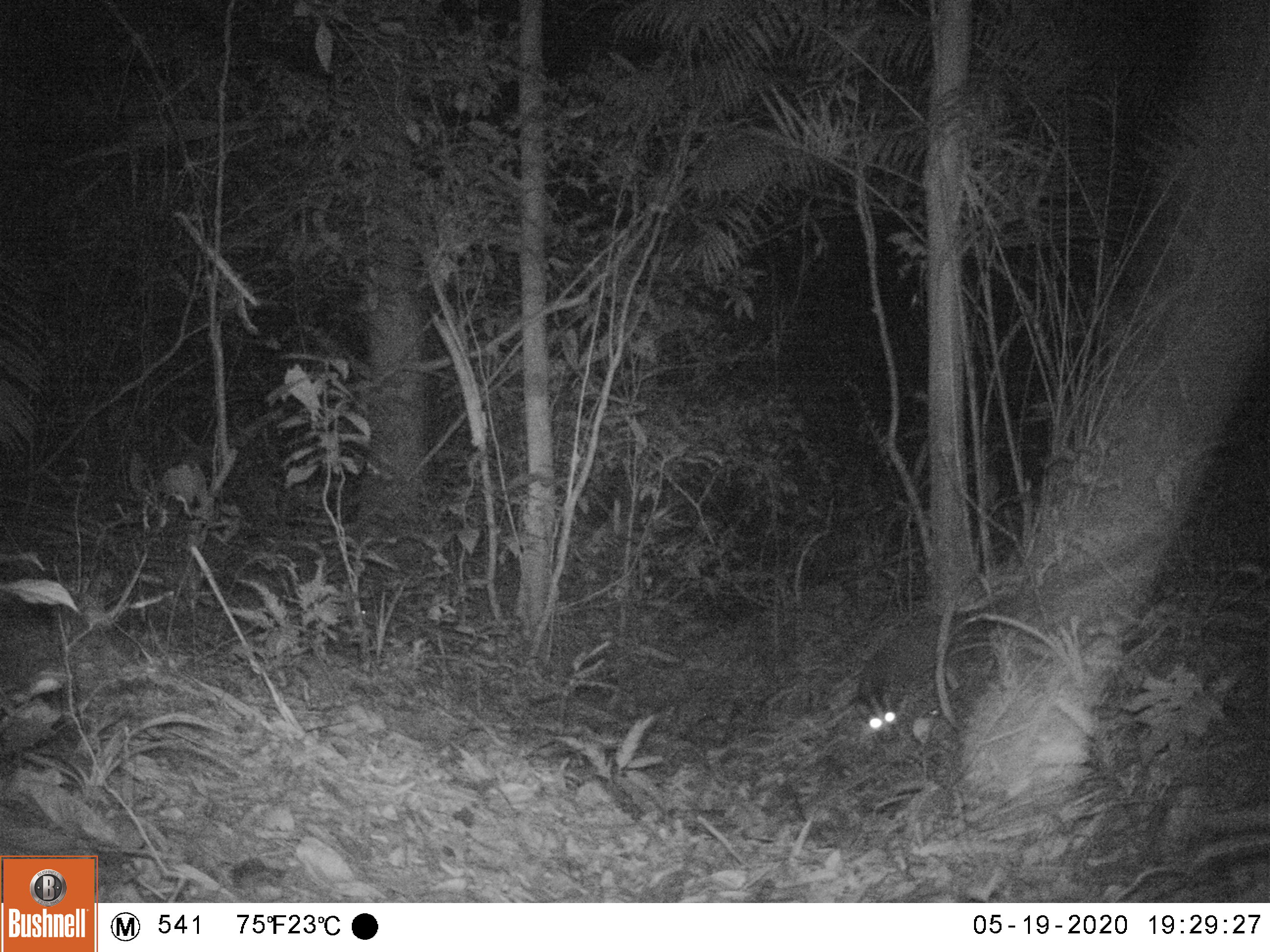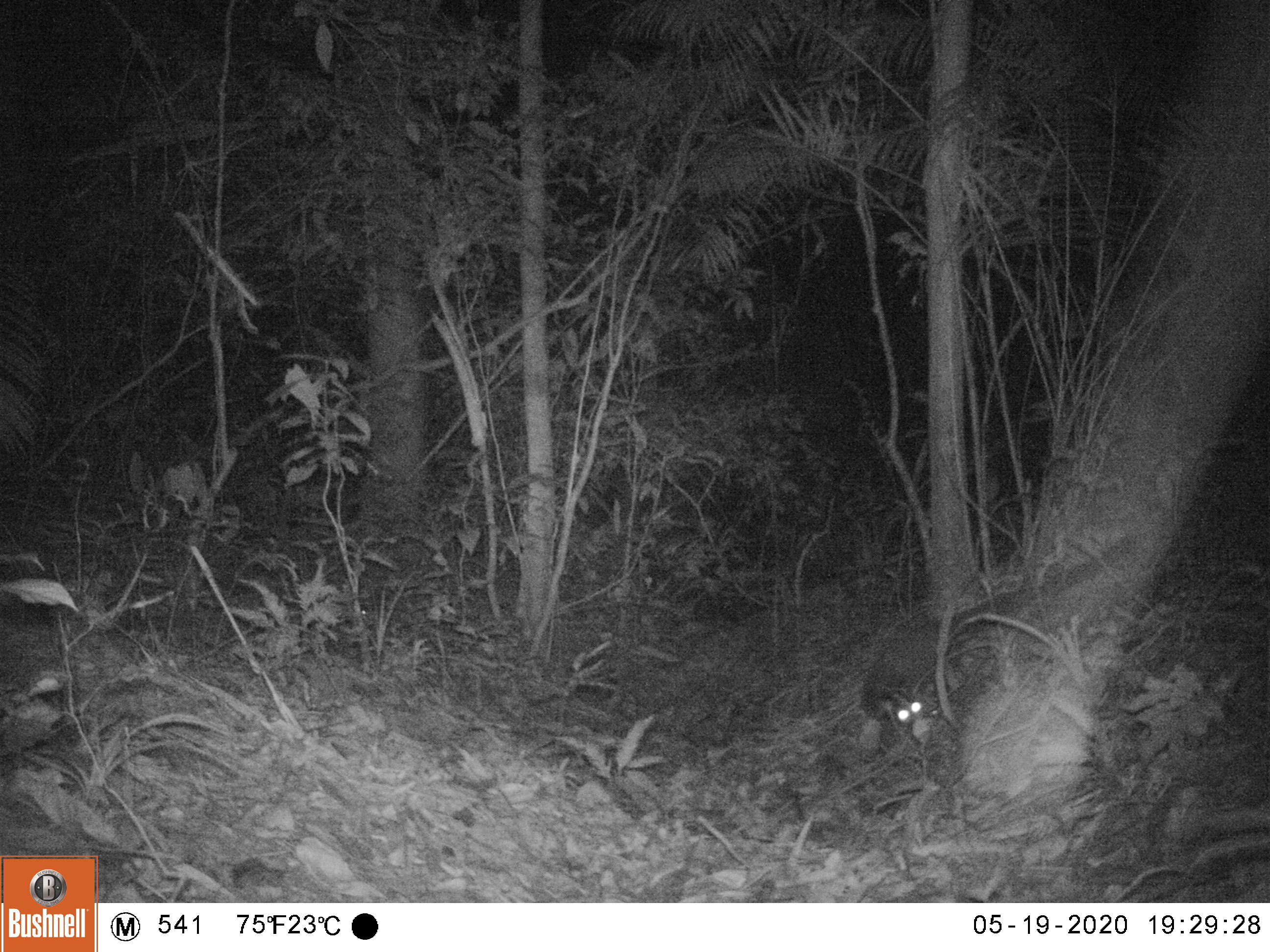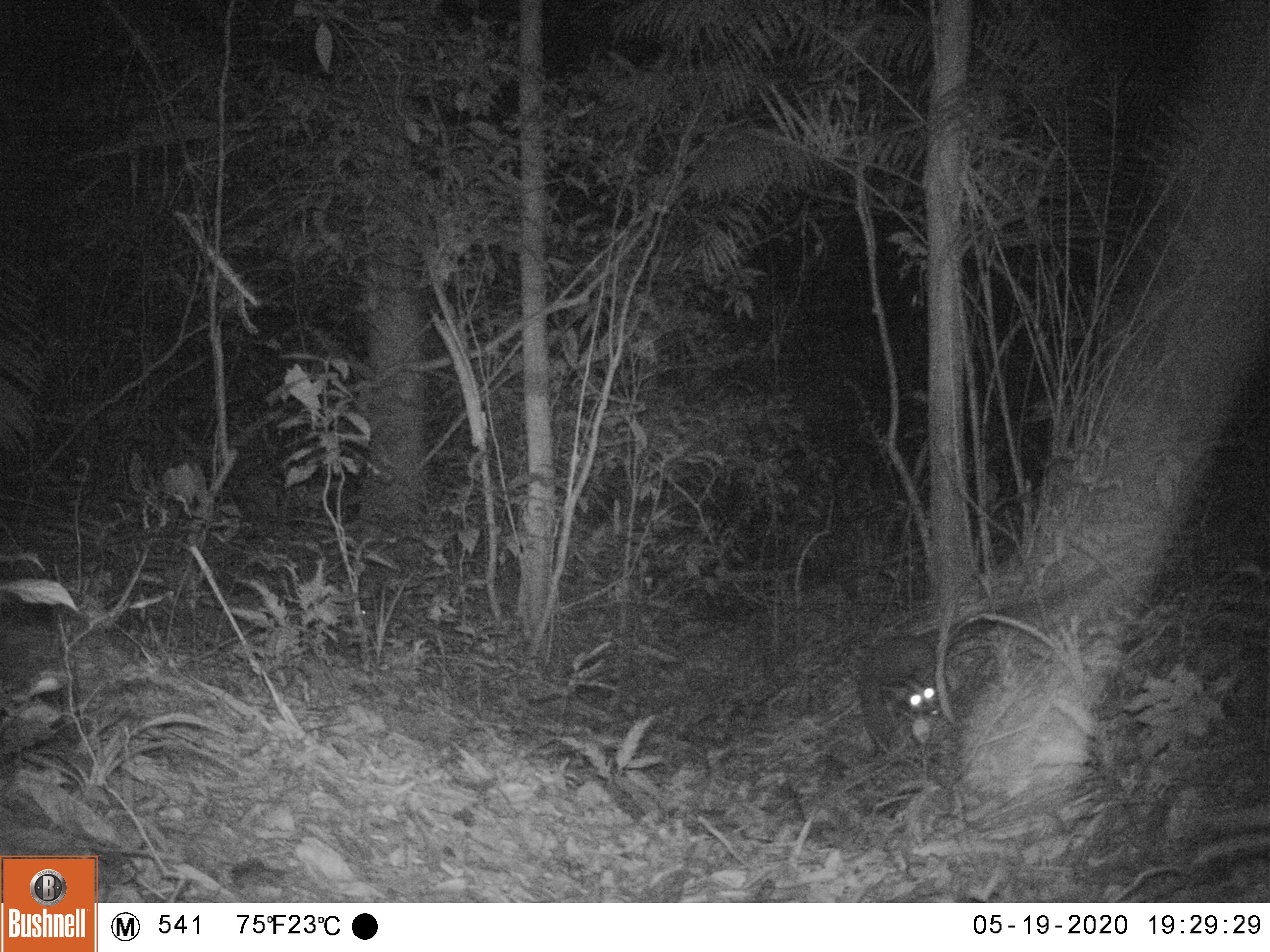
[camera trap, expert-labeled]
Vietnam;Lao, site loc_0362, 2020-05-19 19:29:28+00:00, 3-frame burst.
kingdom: Animalia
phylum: Chordata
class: Mammalia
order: Carnivora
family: Viverridae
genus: Paguma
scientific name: Paguma larvata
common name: masked palm civet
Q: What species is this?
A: Masked palm civet (Paguma larvata).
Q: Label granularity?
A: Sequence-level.